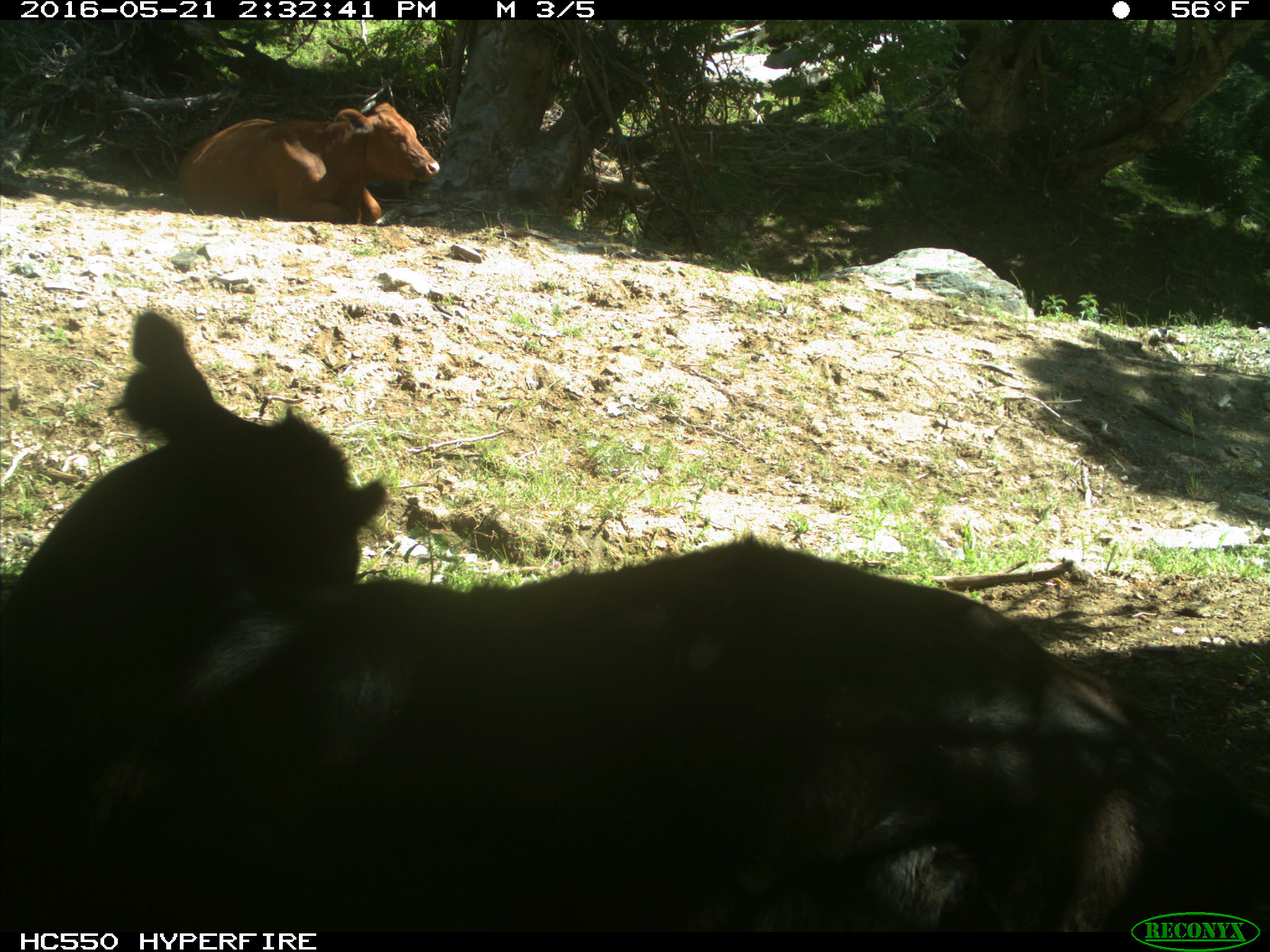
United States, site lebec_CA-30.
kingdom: Animalia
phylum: Chordata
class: Mammalia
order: Artiodactyla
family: Bovidae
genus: Bos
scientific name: Bos taurus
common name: domestic cow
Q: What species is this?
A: Bos taurus (domestic cow).